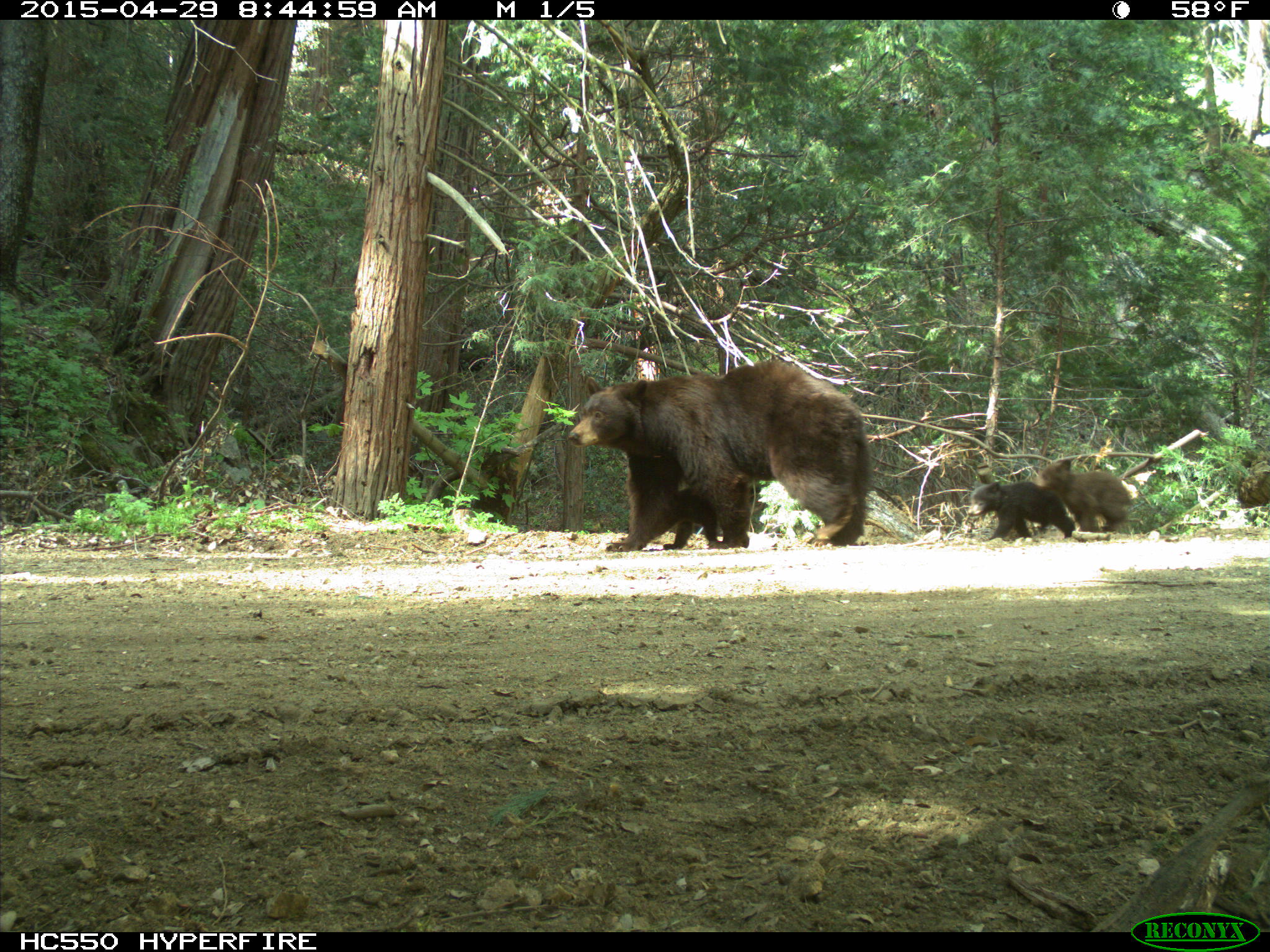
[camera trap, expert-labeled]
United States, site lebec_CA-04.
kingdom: Animalia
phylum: Chordata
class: Mammalia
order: Carnivora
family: Ursidae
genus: Ursus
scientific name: Ursus americanus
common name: american black bear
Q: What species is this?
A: Ursus americanus (american black bear).